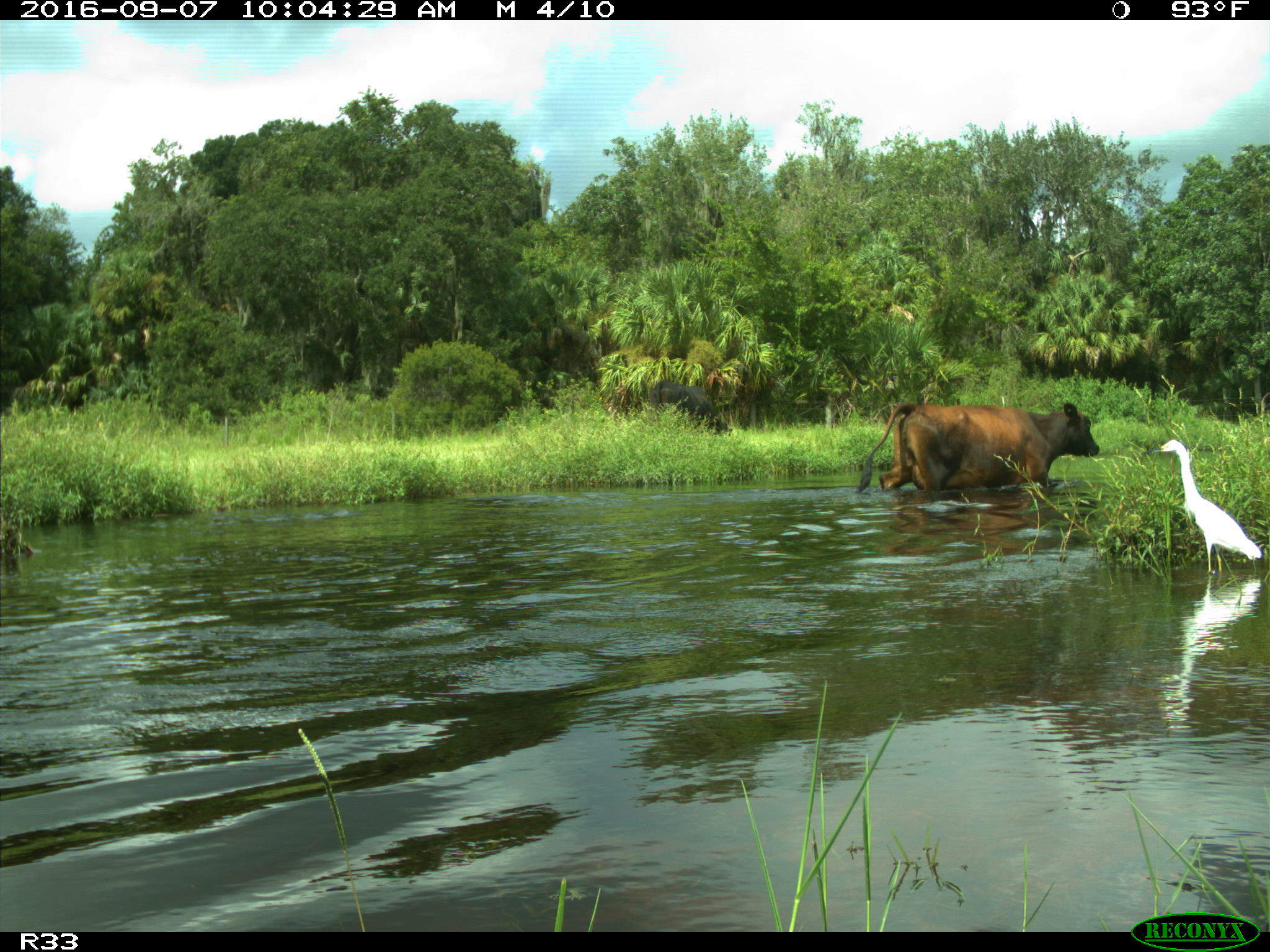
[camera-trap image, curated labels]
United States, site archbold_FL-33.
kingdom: Animalia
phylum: Chordata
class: Mammalia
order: Artiodactyla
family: Bovidae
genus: Bos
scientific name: Bos taurus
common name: domestic cow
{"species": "Bos taurus (domestic cow)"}